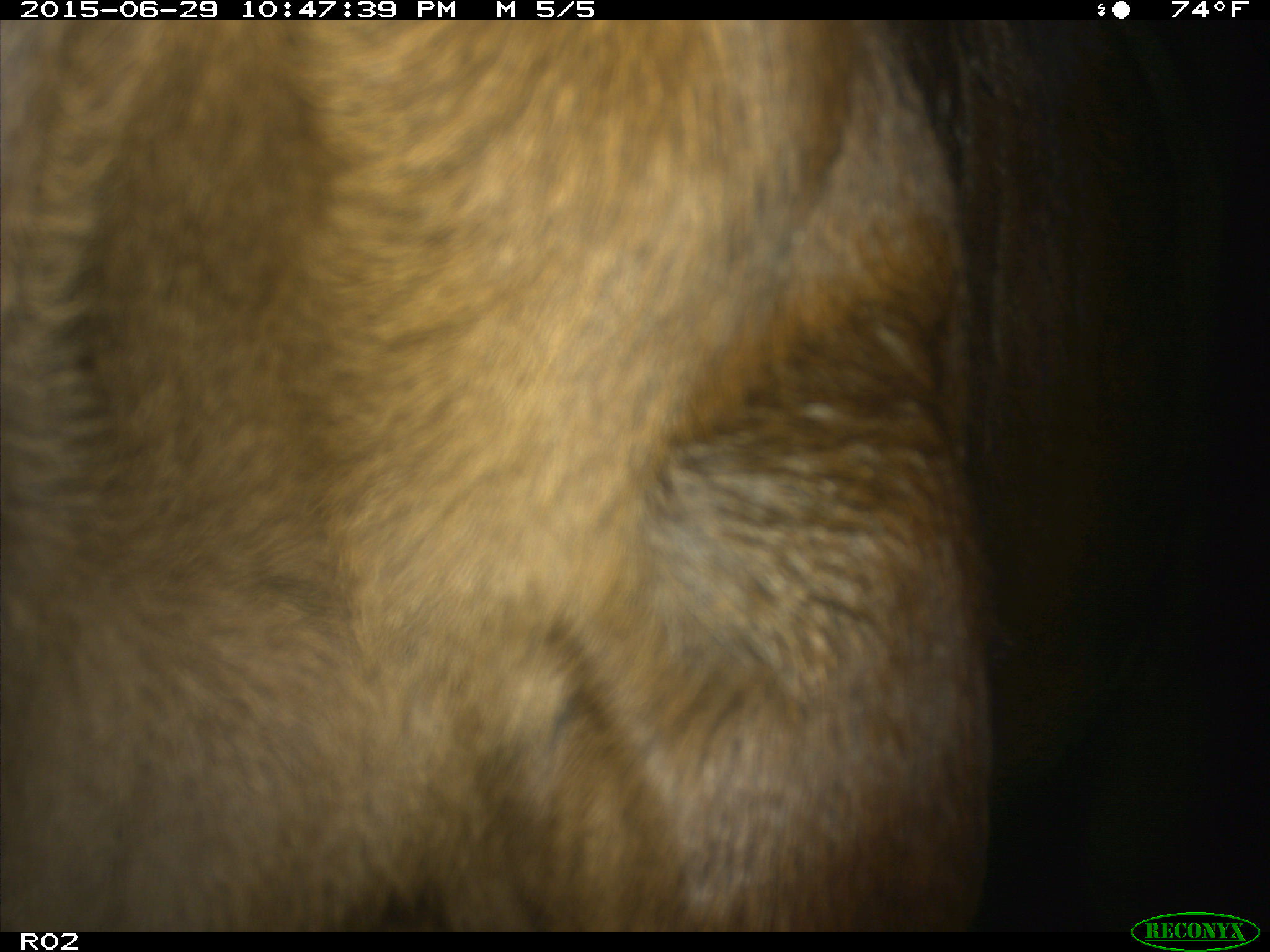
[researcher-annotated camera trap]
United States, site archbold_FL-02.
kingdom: Animalia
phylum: Chordata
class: Mammalia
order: Artiodactyla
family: Bovidae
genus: Bos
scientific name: Bos taurus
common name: domestic cow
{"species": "Bos taurus (domestic cow)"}